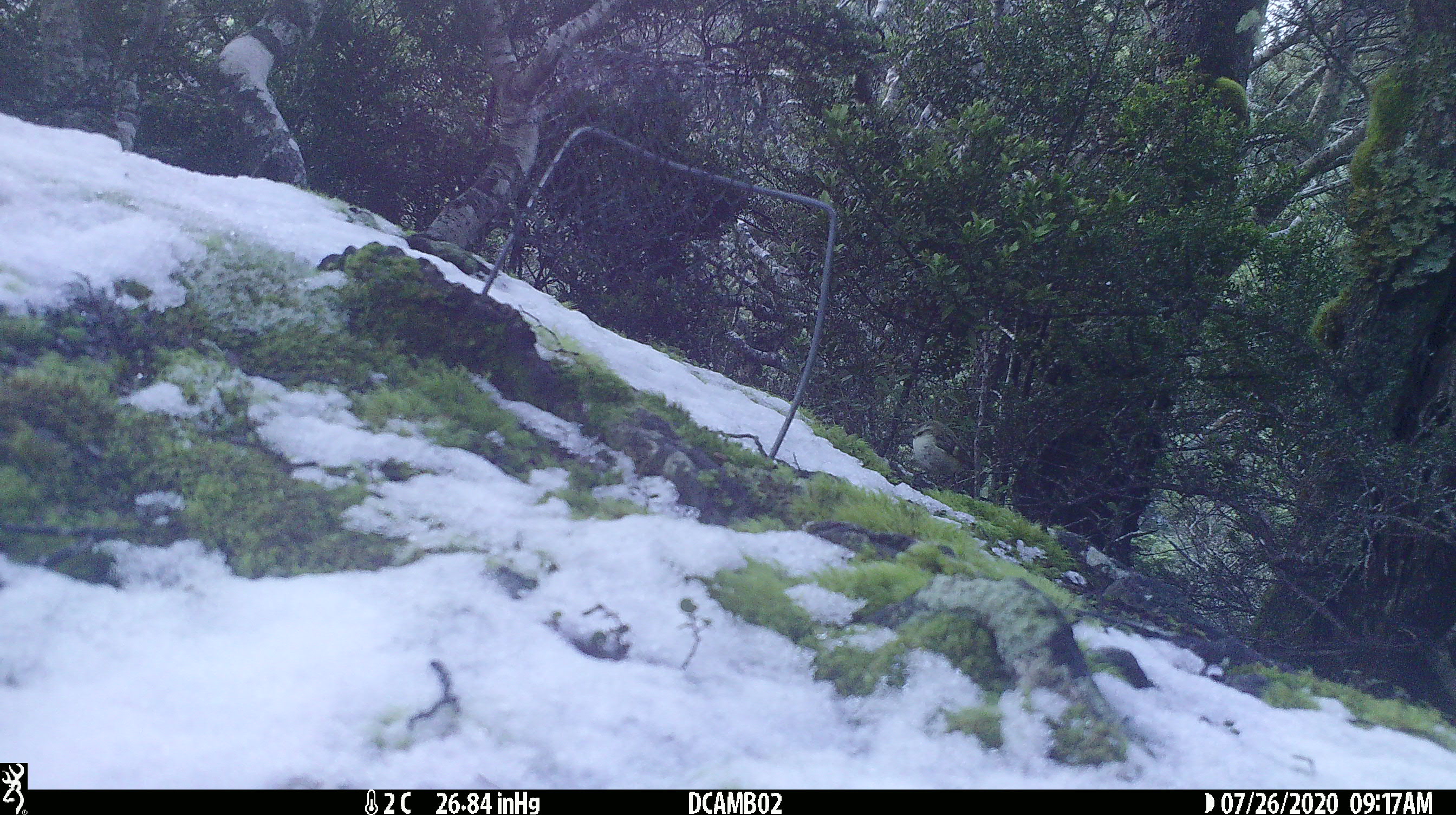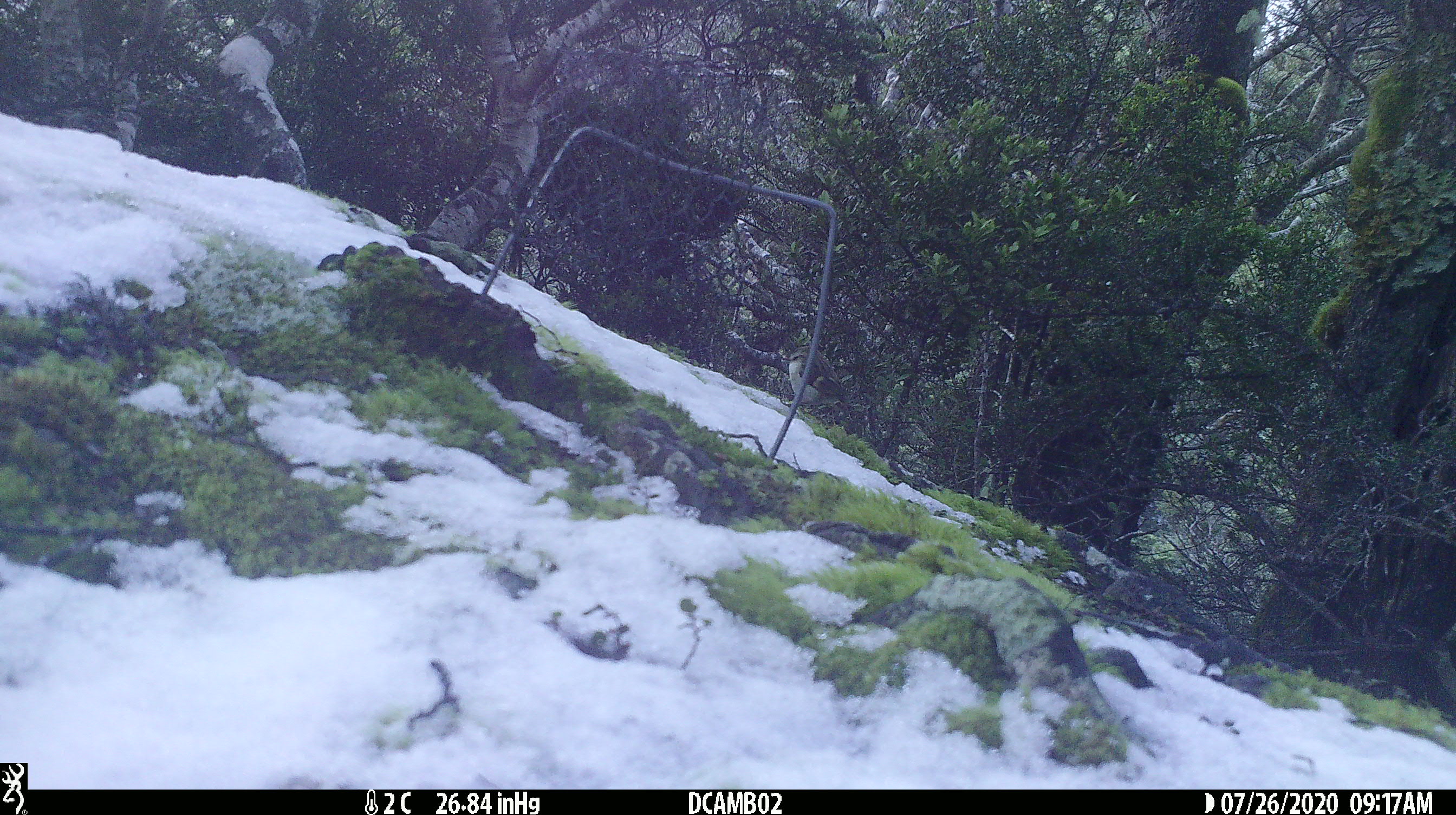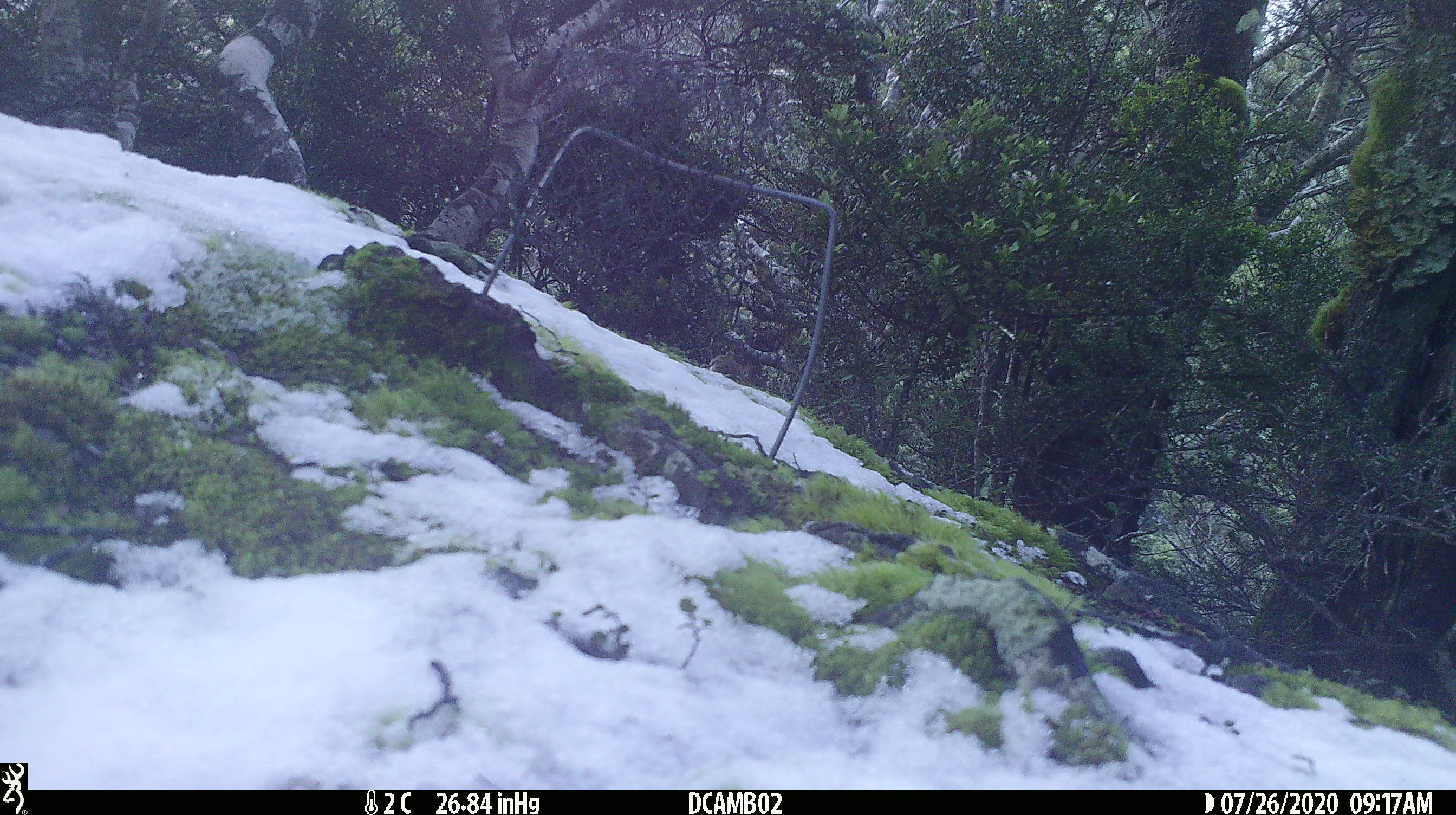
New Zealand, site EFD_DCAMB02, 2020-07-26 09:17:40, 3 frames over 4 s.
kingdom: Animalia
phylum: Chordata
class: Aves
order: Passeriformes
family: Acanthisittidae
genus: Acanthisitta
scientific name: Acanthisitta chloris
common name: rifleman